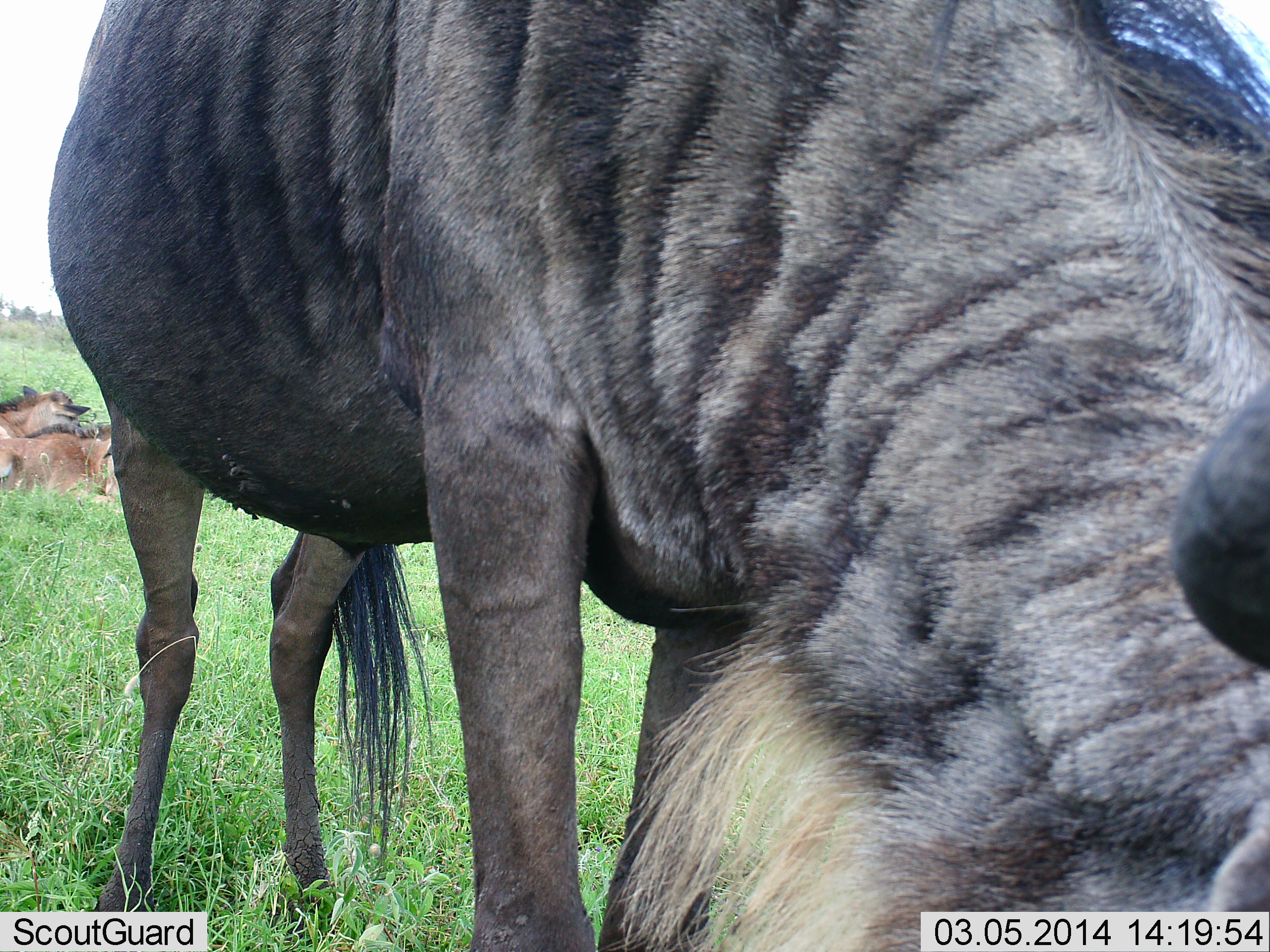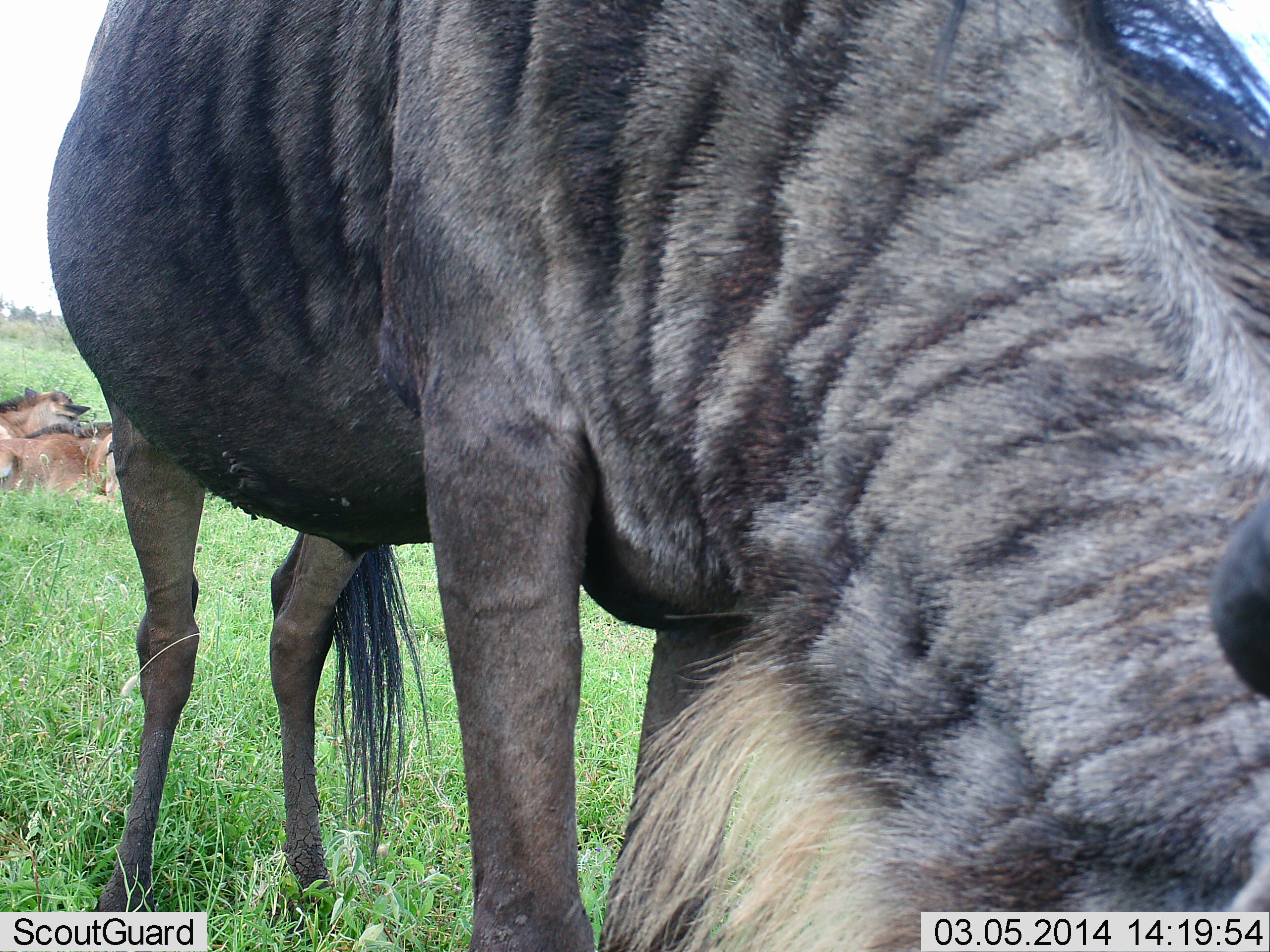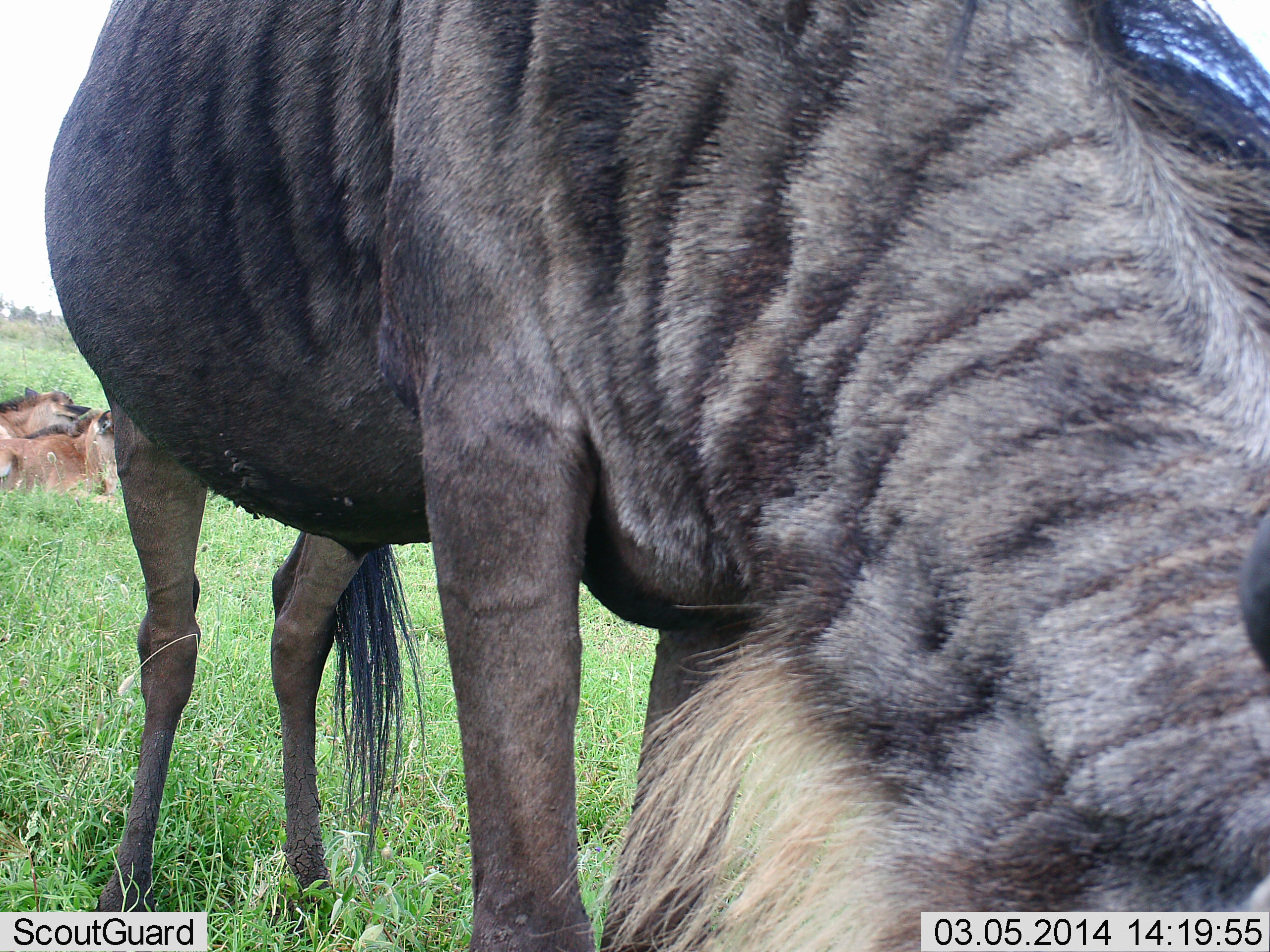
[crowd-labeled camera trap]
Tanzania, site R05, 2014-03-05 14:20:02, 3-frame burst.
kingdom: Animalia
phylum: Chordata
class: Mammalia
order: Artiodactyla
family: Bovidae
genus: Connochaetes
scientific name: Connochaetes taurinus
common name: blue wildebeest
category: wildebeest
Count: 3.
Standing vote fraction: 60%.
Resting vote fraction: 60%.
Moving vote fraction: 0%.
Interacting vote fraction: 0%.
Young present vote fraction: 20%.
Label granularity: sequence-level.